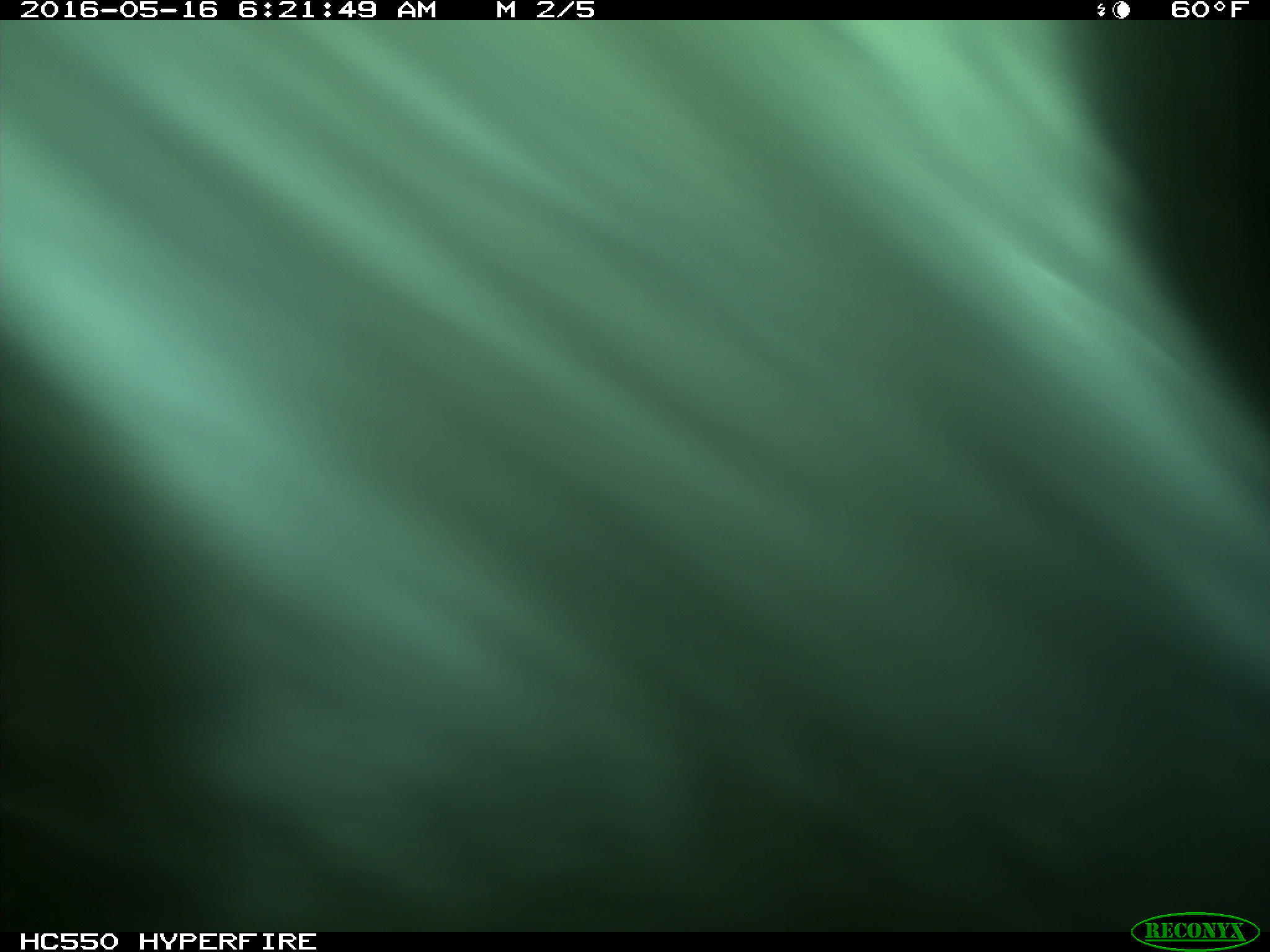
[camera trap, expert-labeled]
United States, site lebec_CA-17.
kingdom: Animalia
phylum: Chordata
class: Mammalia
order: Artiodactyla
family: Bovidae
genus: Bos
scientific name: Bos taurus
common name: domestic cow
Bos taurus (domestic cow).